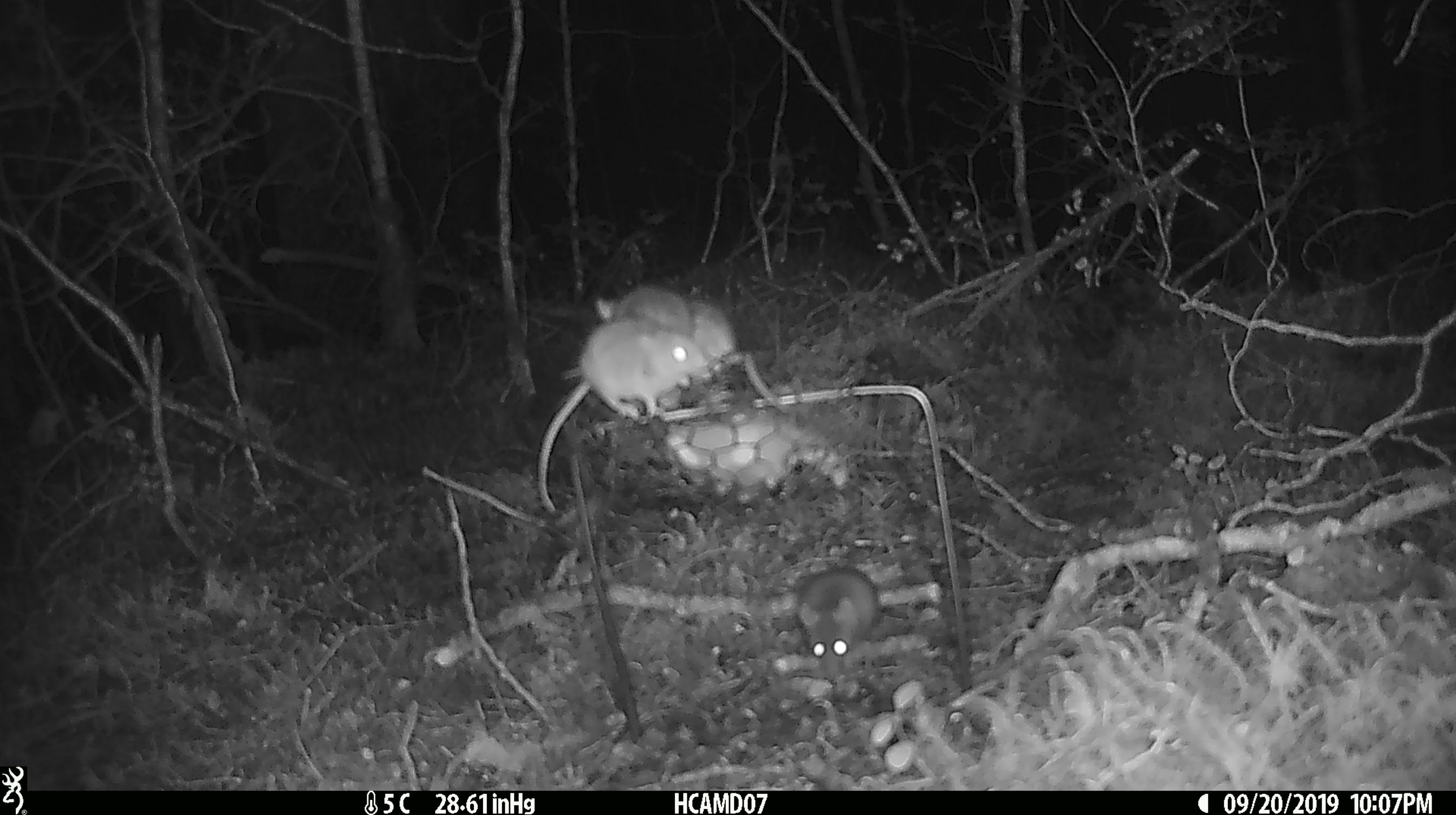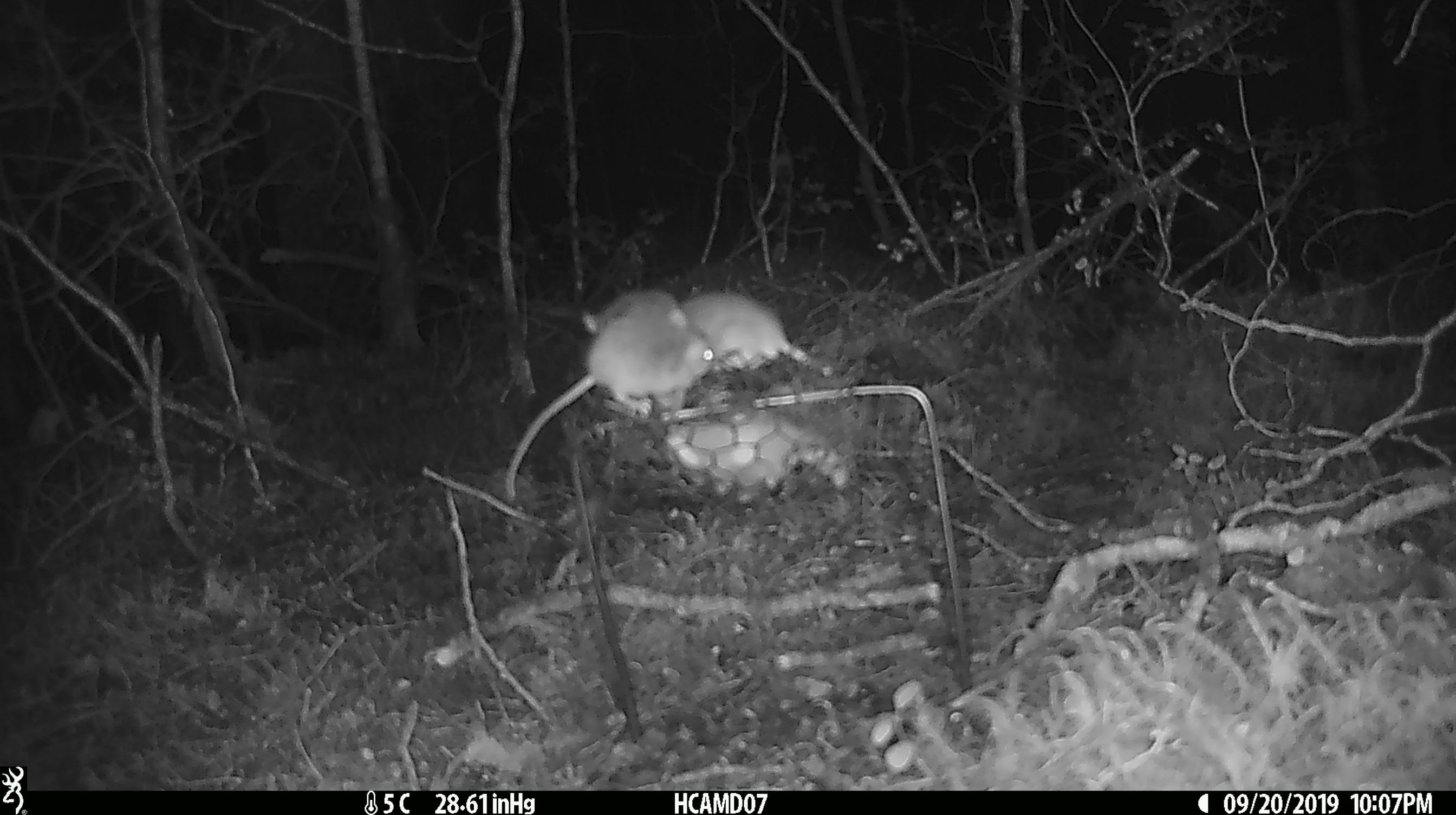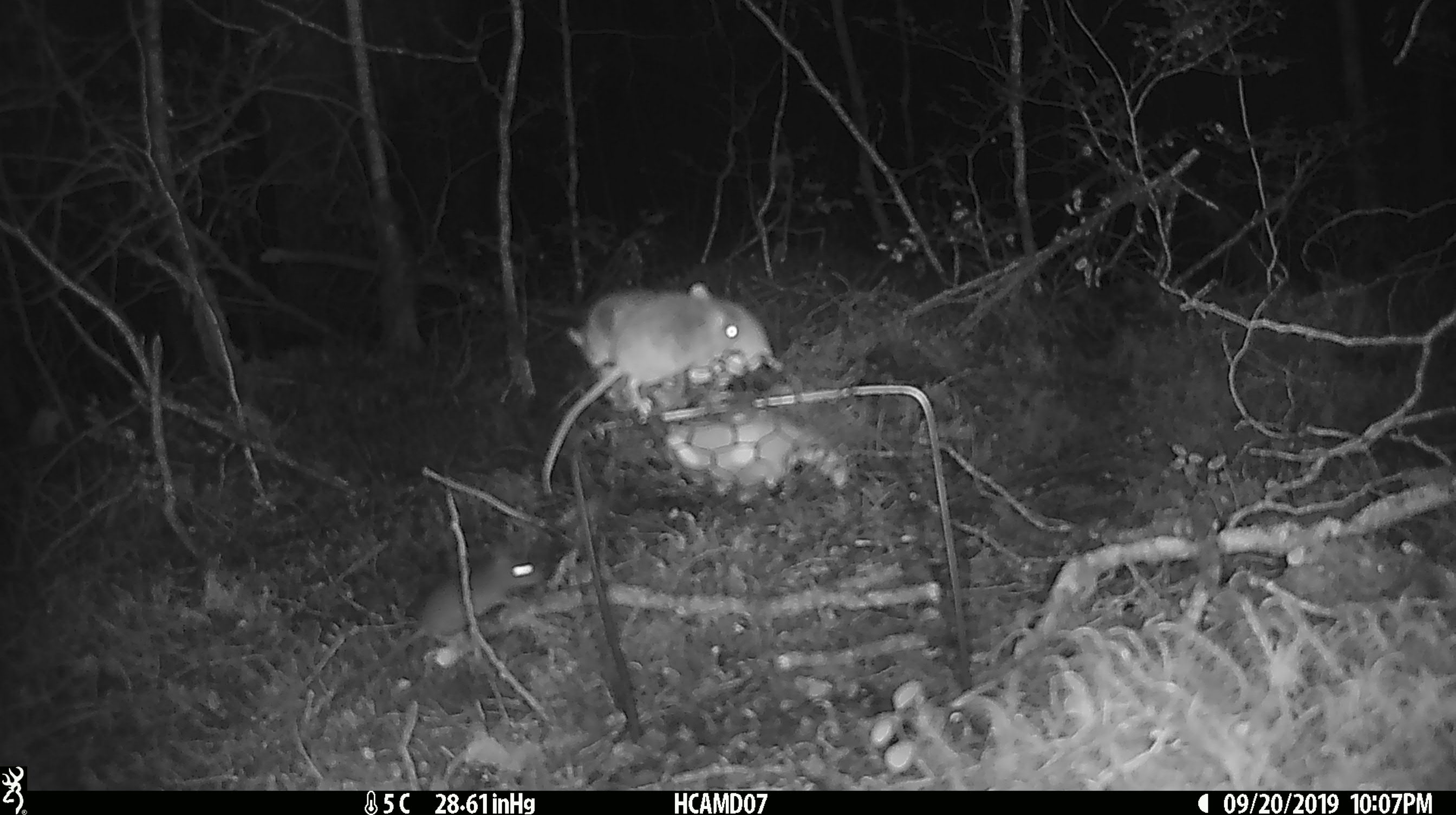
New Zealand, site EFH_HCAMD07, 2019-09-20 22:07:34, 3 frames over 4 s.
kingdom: Animalia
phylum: Chordata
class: Mammalia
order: Rodentia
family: Muridae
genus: Mus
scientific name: Mus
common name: mouse